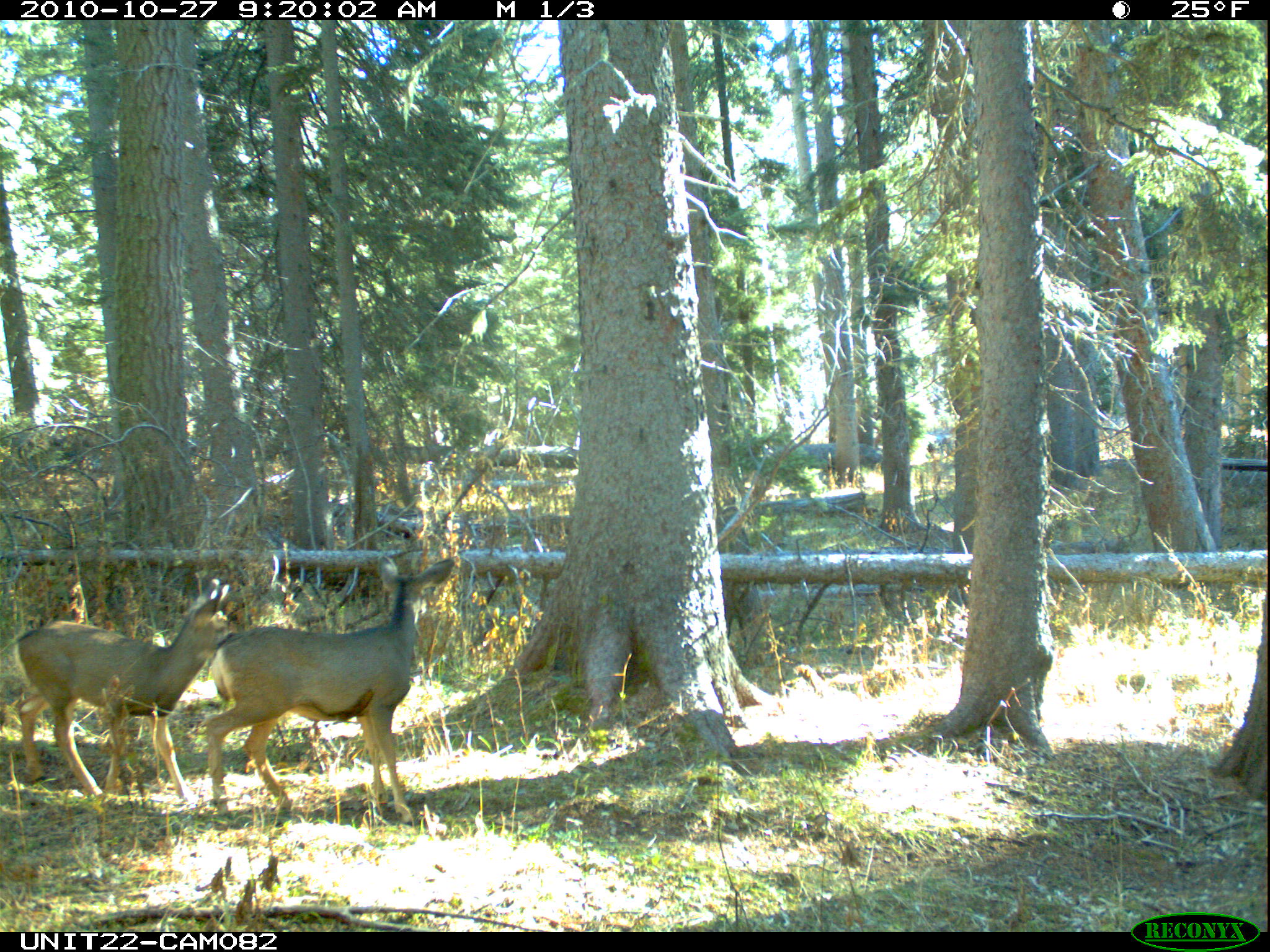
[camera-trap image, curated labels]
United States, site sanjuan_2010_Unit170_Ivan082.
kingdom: Animalia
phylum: Chordata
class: Mammalia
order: Artiodactyla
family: Cervidae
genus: Odocoileus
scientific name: Odocoileus hemionus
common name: mule deer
Odocoileus hemionus (mule deer).